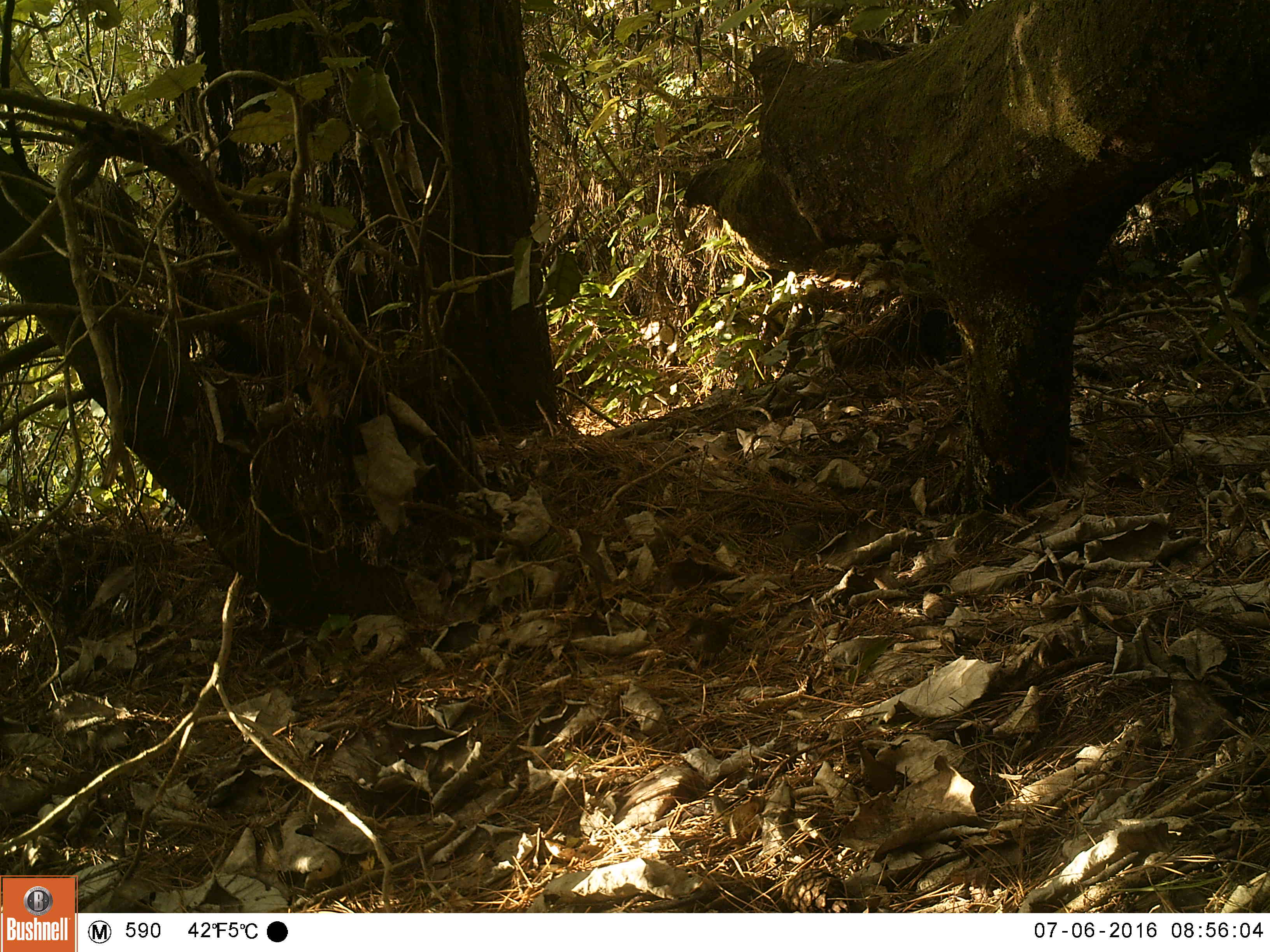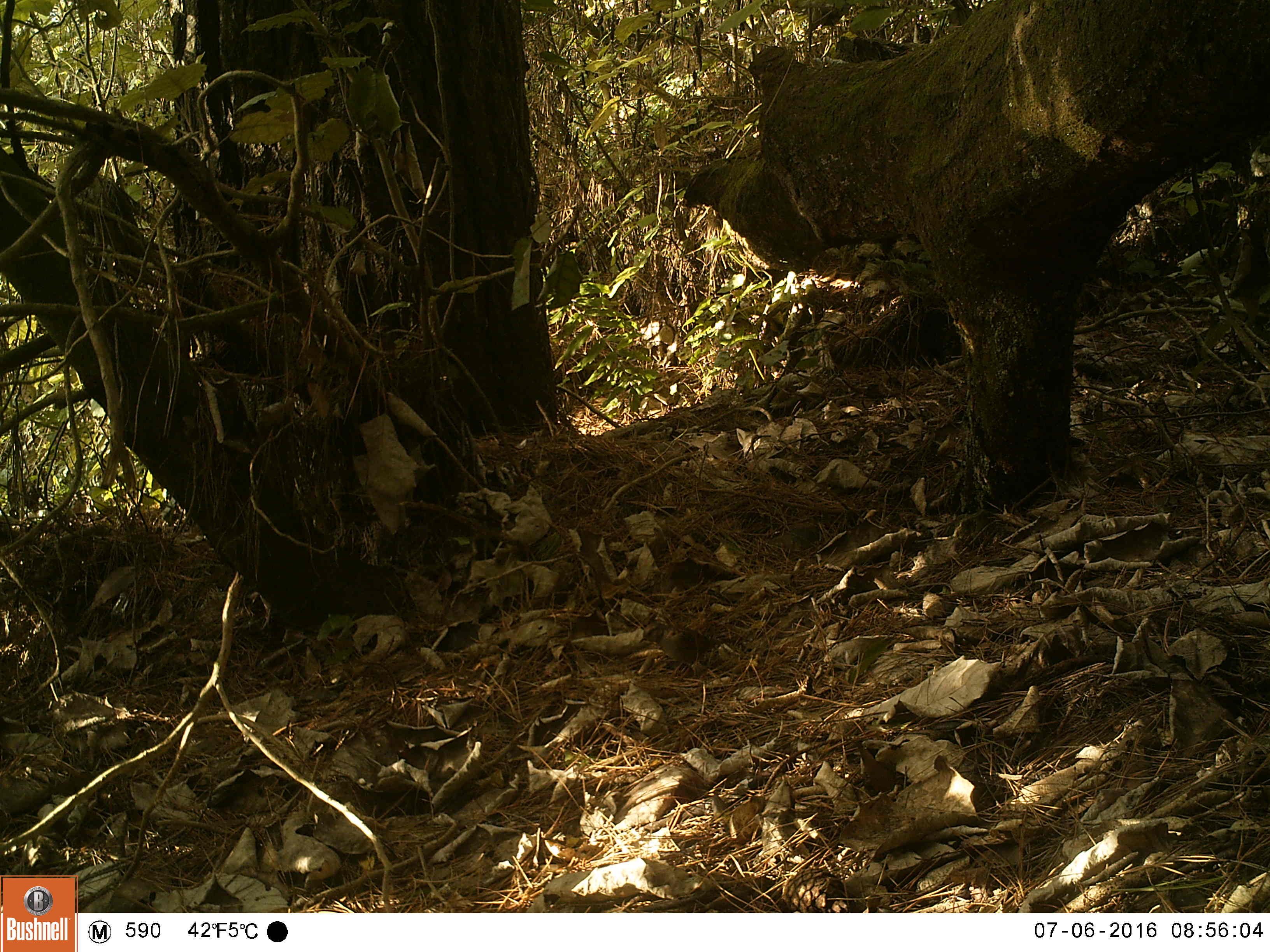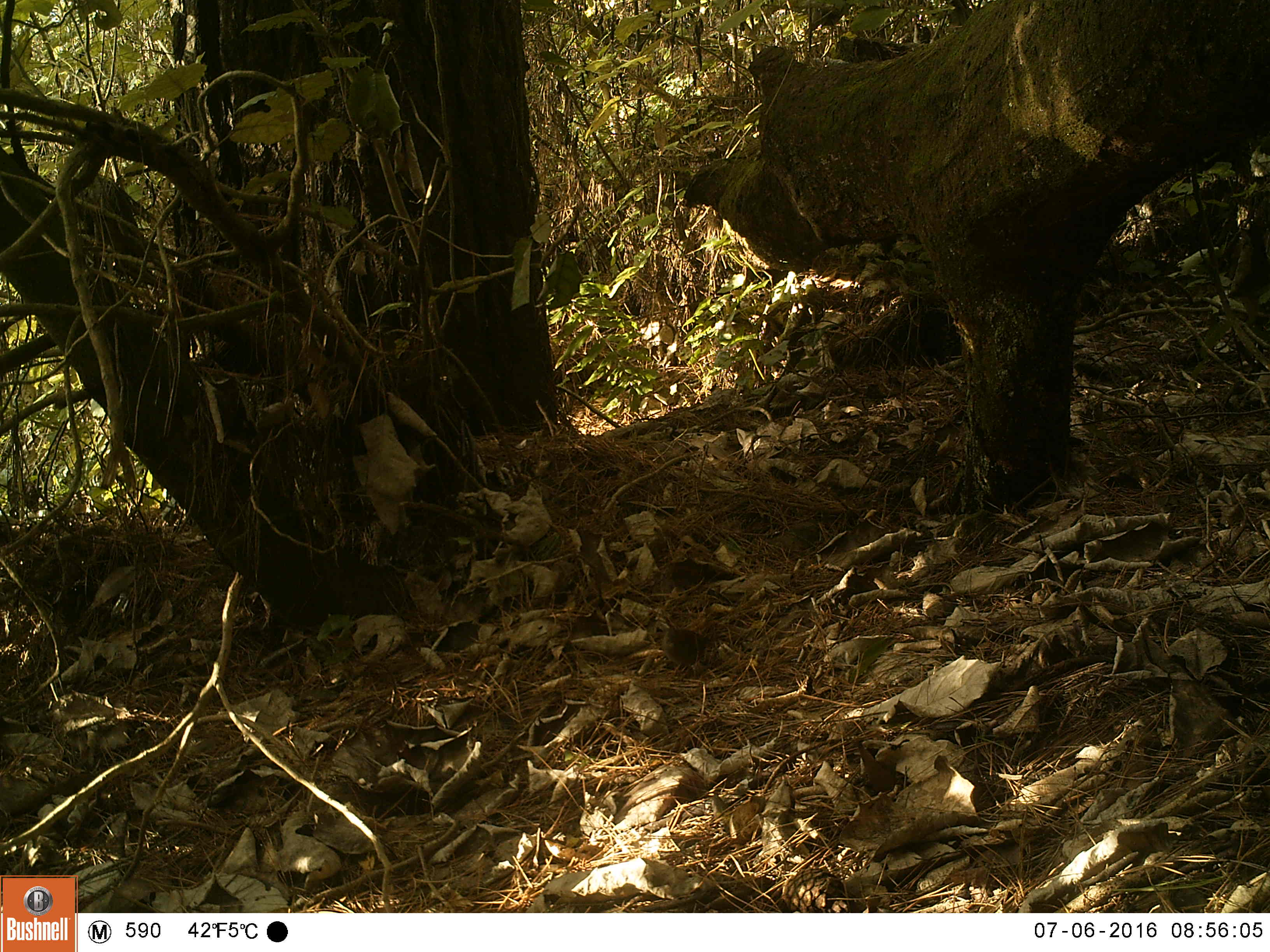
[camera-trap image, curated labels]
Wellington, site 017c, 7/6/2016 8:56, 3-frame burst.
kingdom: Animalia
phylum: Chordata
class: Aves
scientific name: Aves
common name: bird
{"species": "bird (Aves)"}